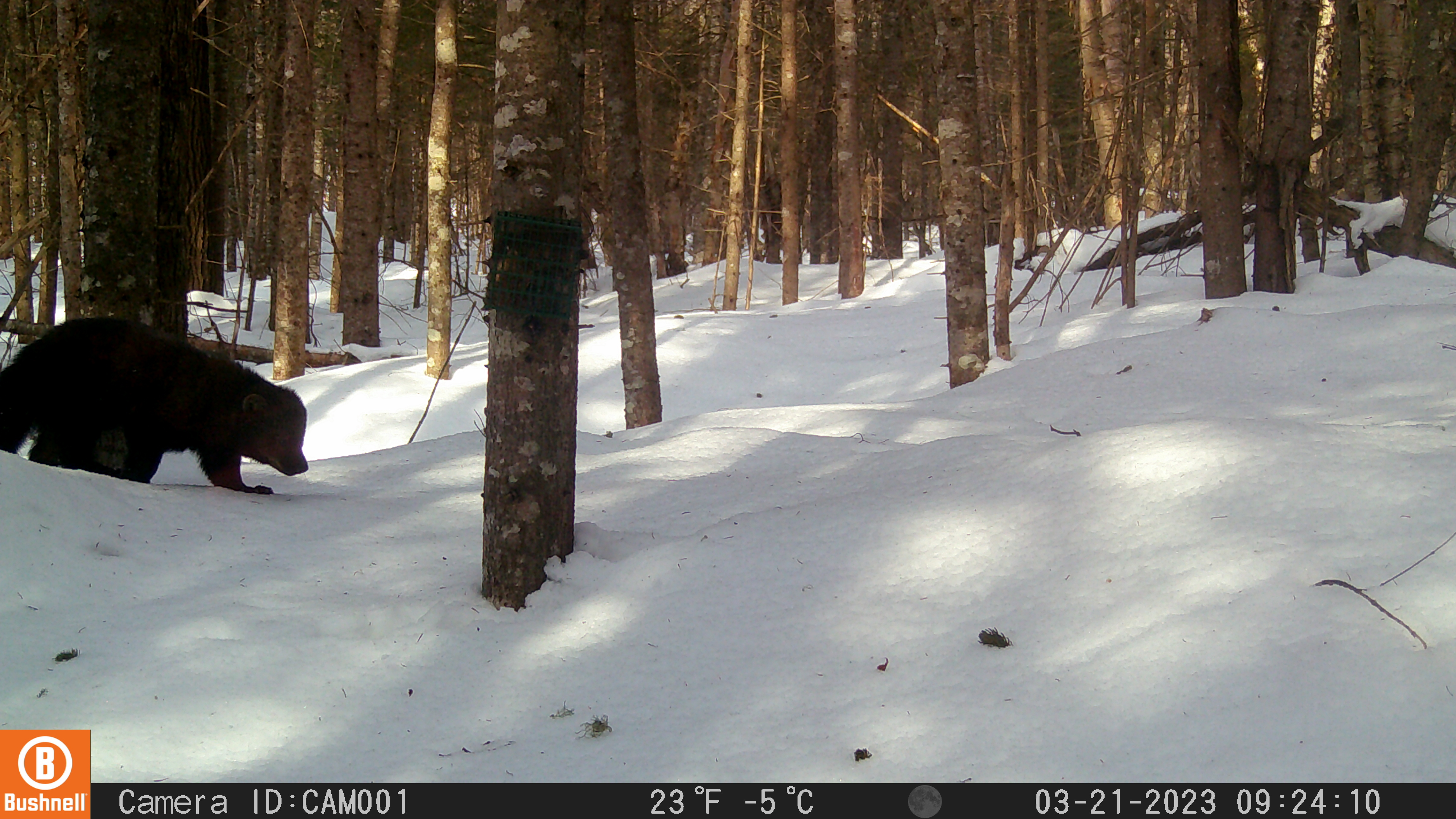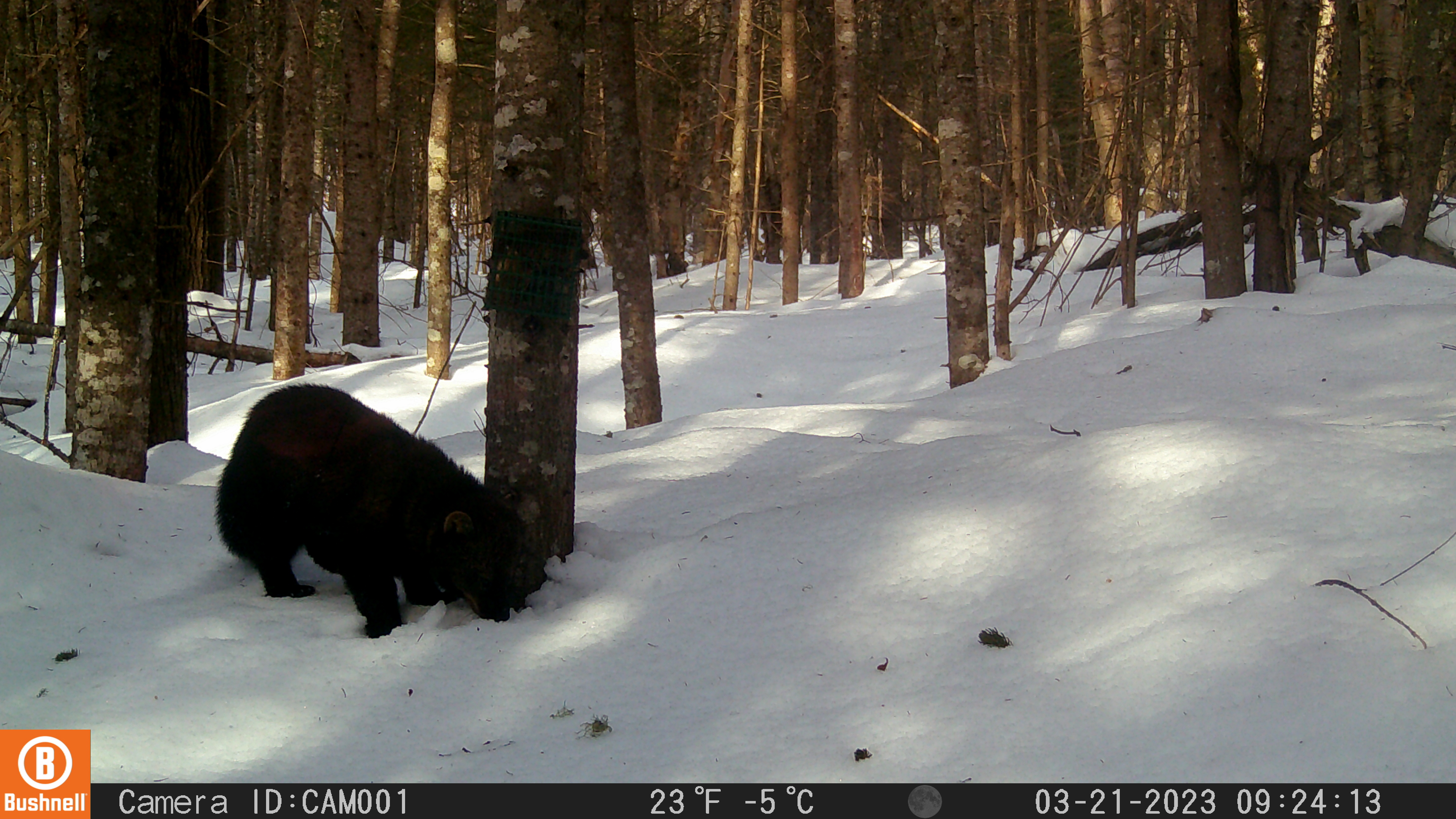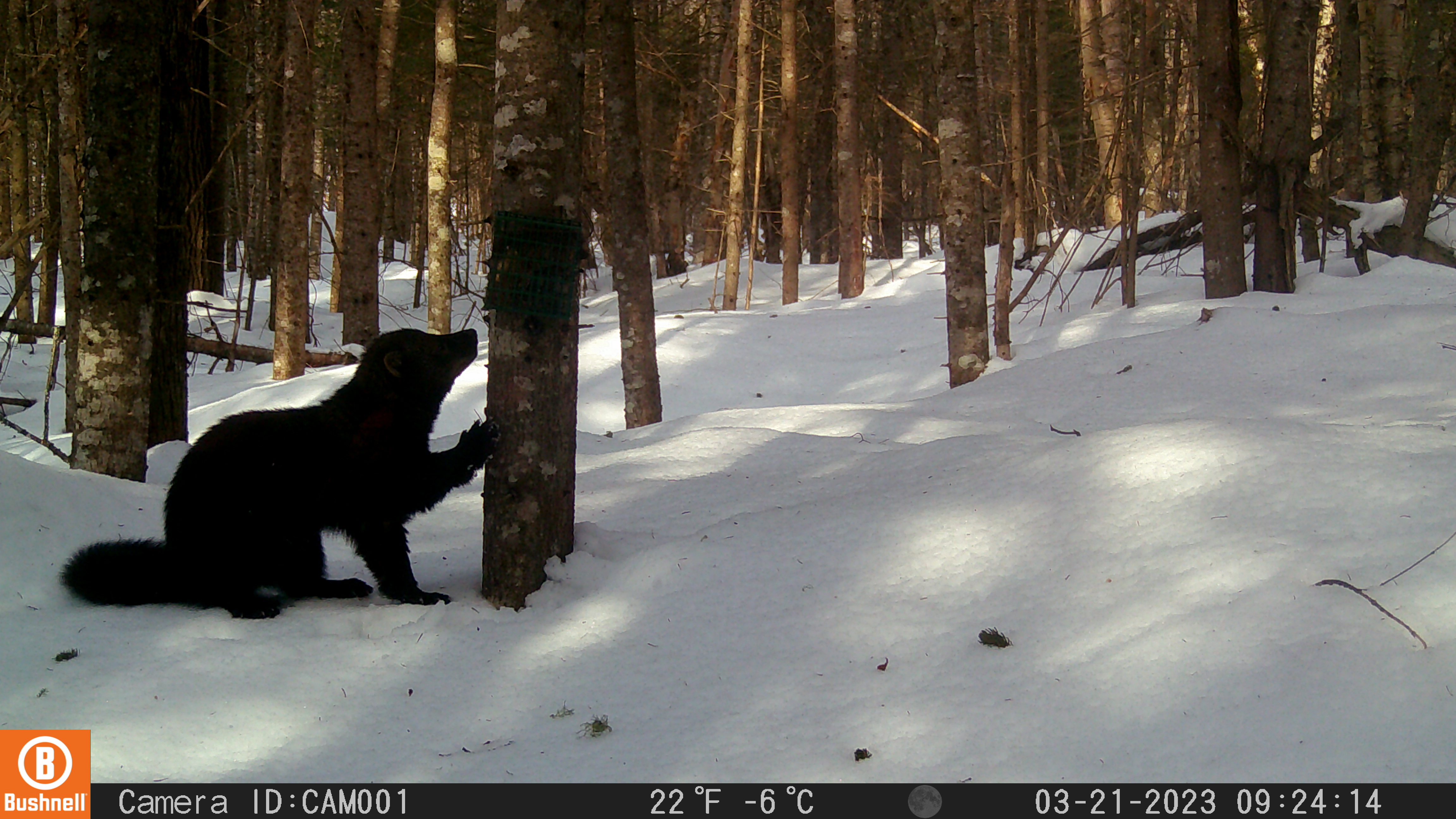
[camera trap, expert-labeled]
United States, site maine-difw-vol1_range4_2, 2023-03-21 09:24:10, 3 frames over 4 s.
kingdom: Animalia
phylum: Chordata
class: Mammalia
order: Carnivora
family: Mustelidae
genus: Pekania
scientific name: Pekania pennanti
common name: fisher